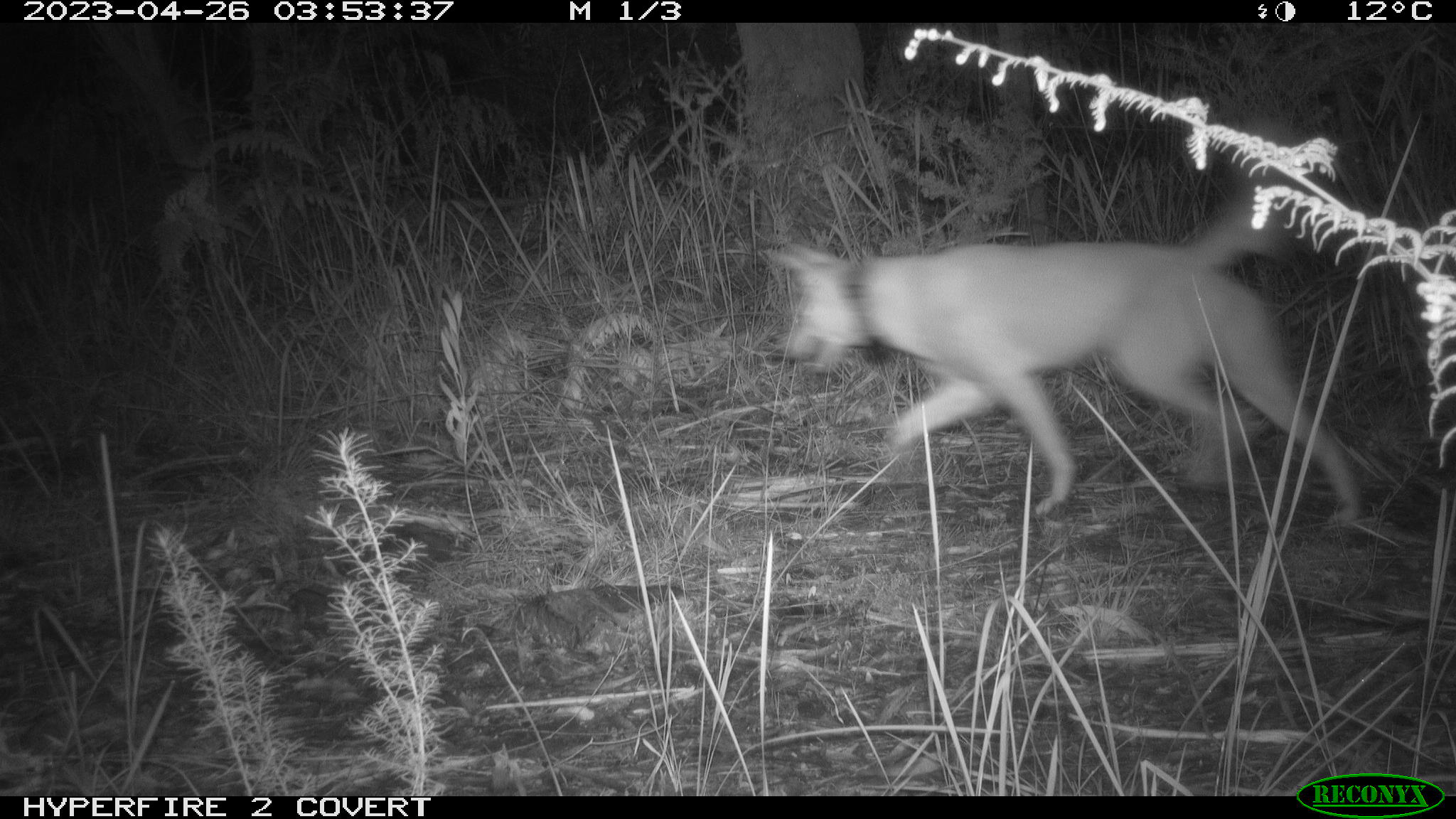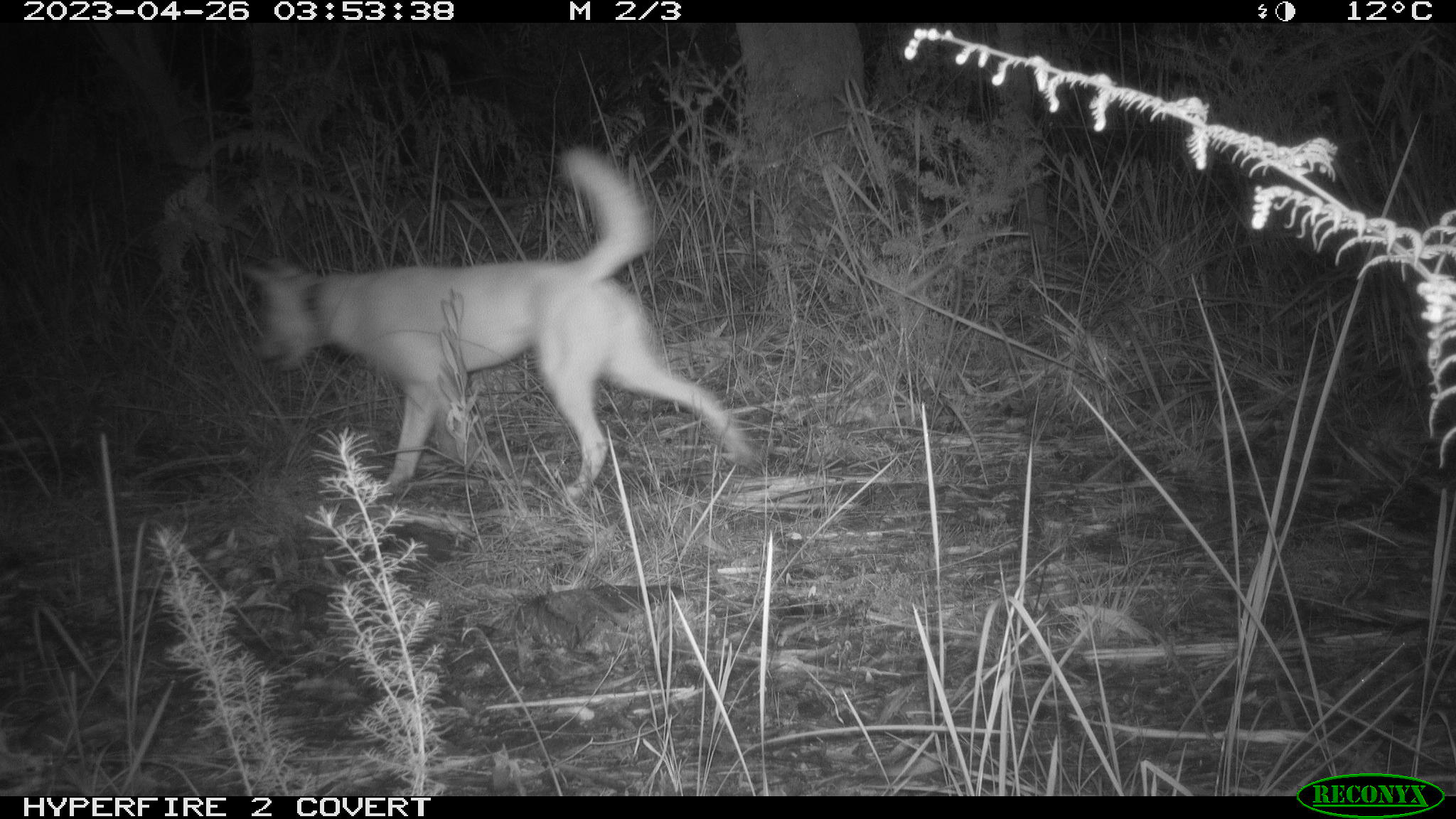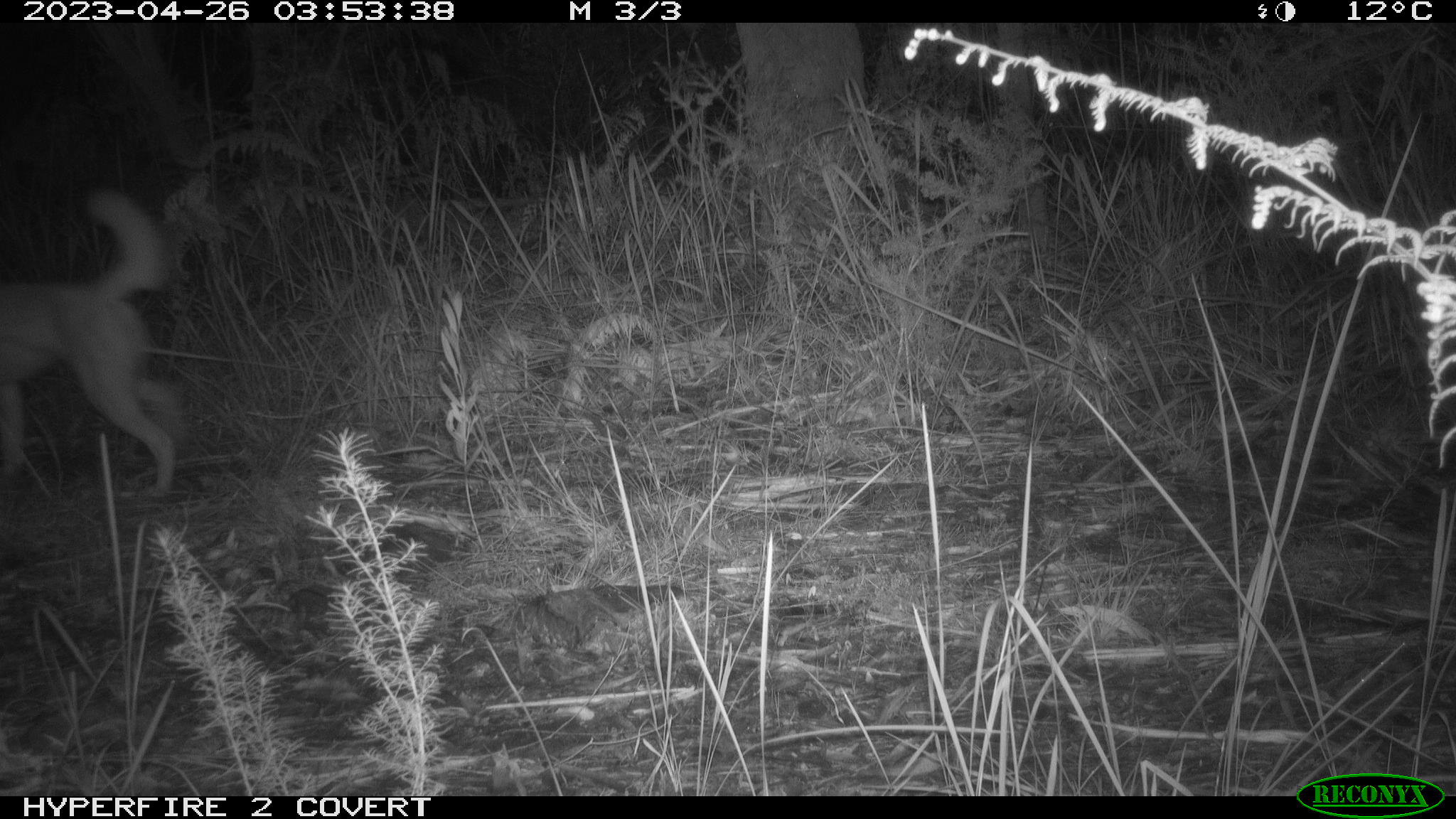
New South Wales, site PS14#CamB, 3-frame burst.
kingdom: Animalia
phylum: Chordata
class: Mammalia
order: Carnivora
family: Canidae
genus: Canis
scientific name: Canis familiaris dingo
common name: dingo